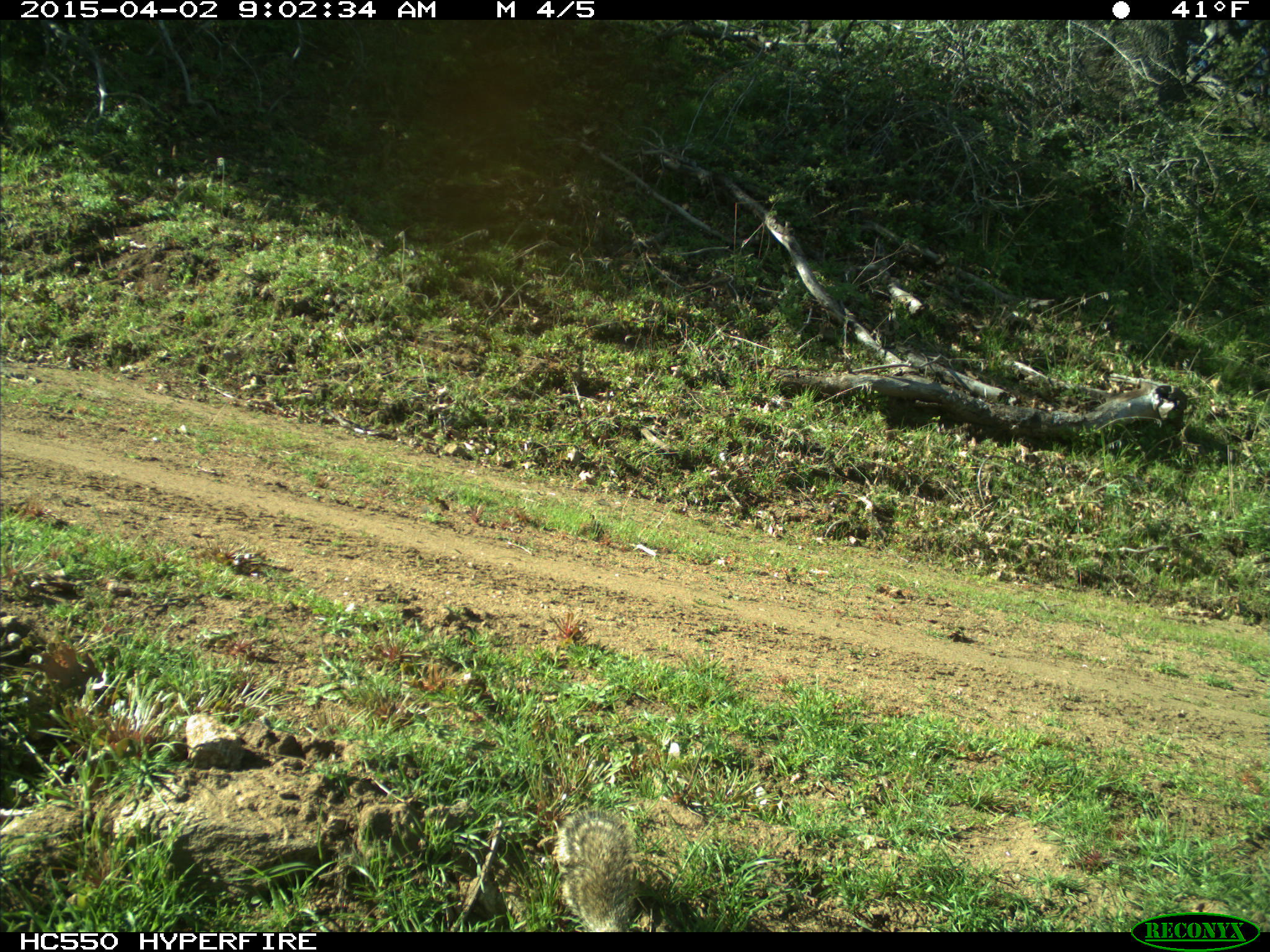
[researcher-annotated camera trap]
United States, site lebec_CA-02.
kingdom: Animalia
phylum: Chordata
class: Mammalia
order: Rodentia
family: Sciuridae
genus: Otospermophilus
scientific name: Otospermophilus beecheyi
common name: california ground squirrel